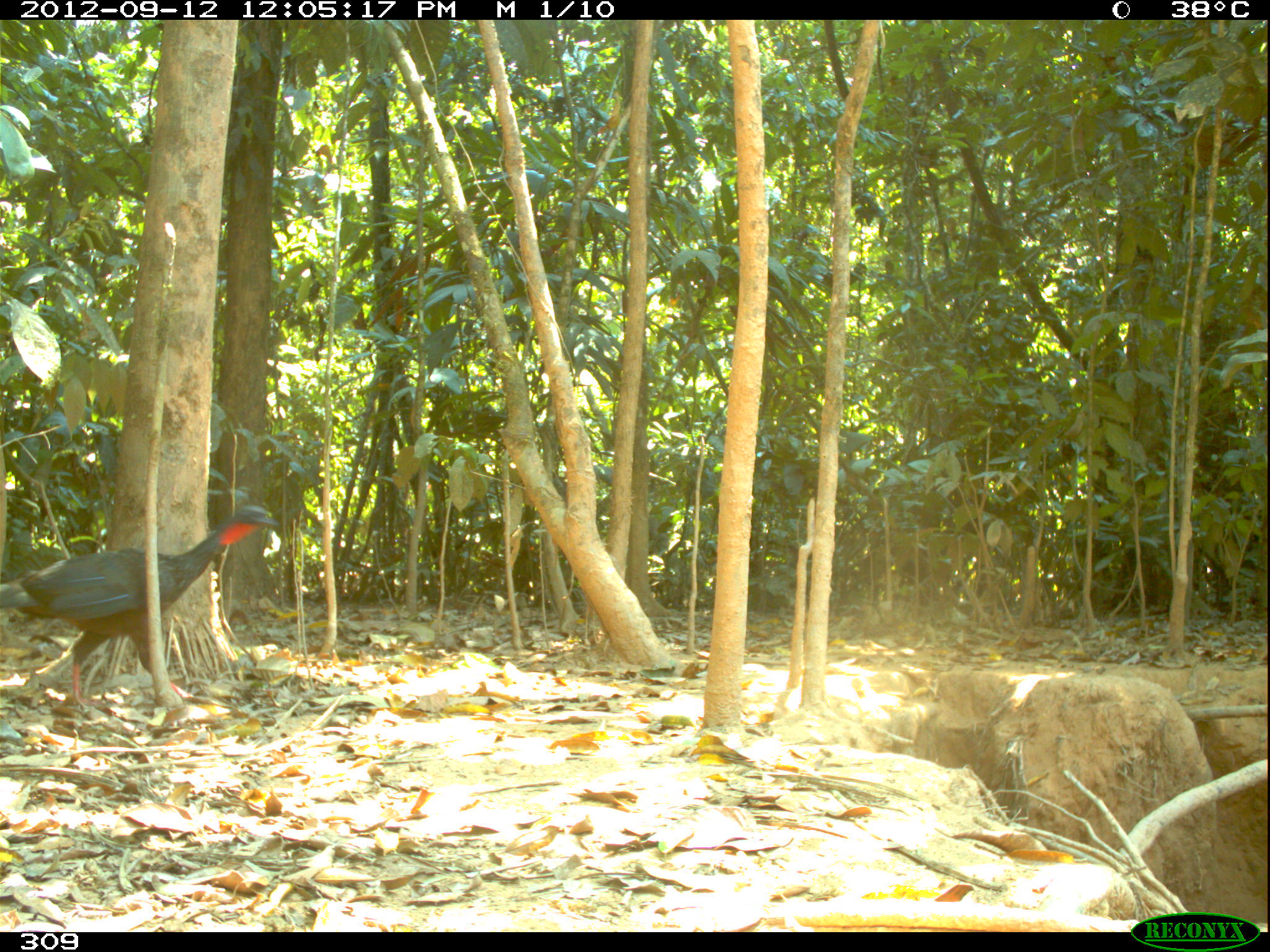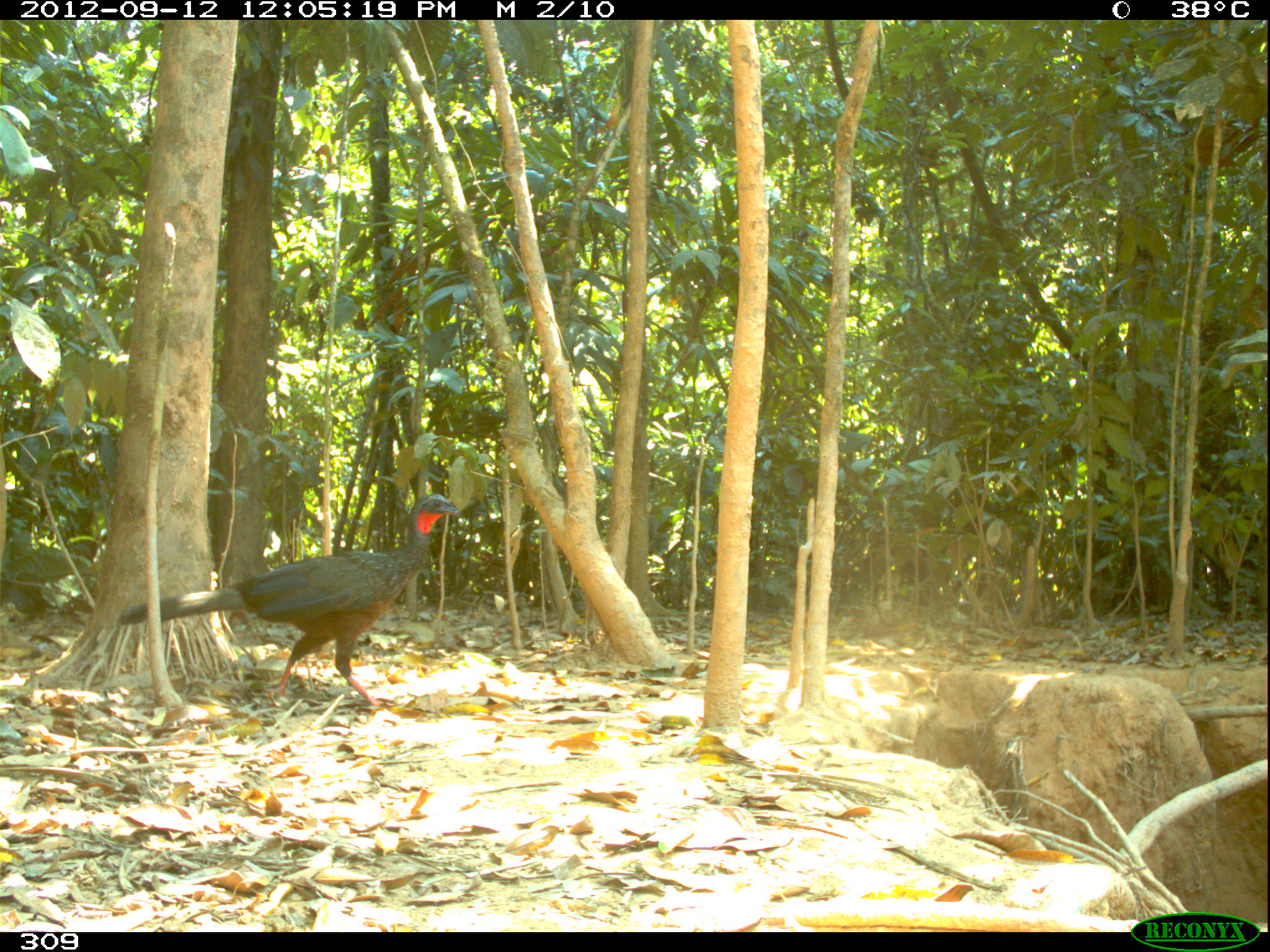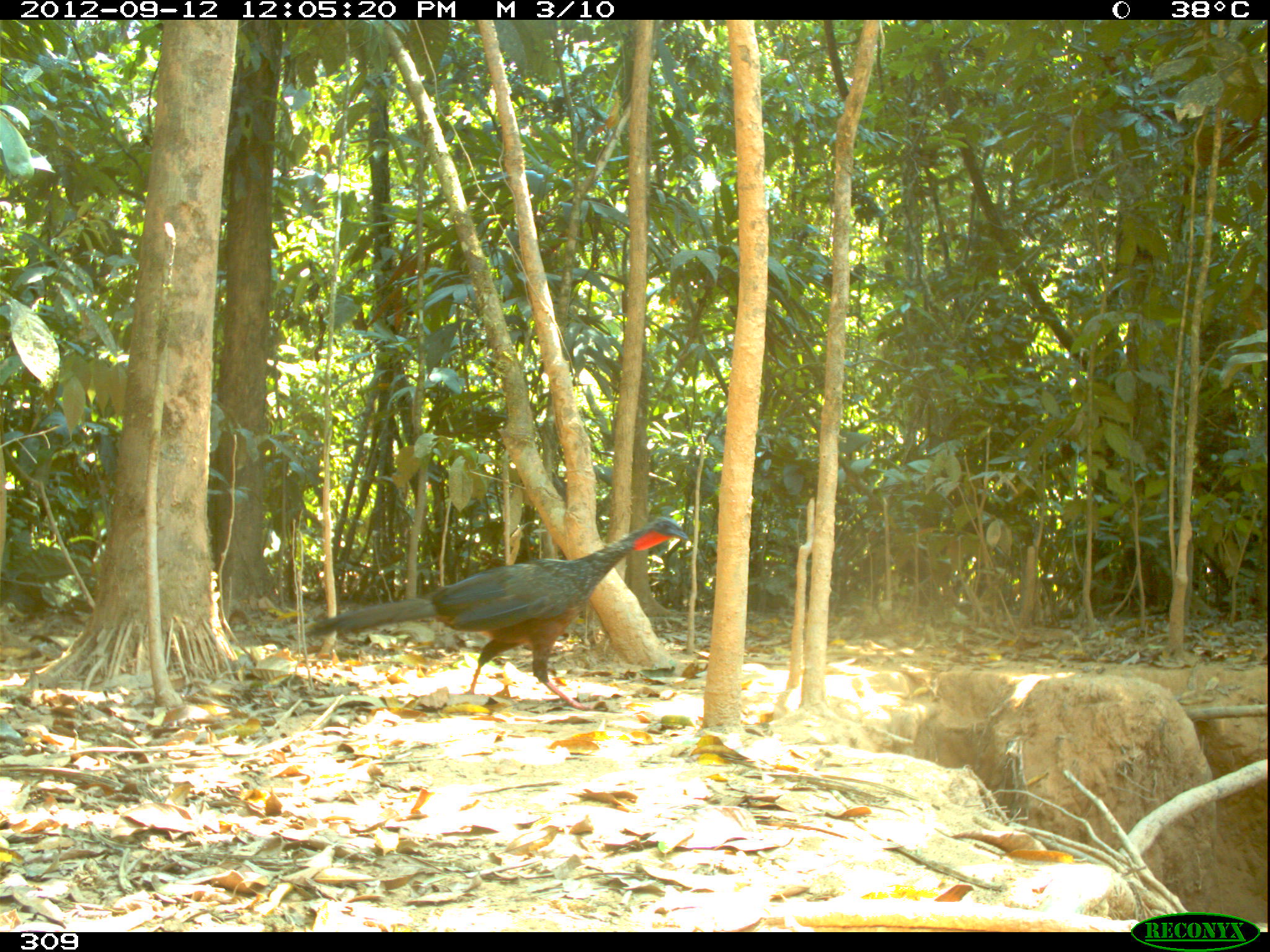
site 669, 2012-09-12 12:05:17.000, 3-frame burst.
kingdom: Animalia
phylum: Chordata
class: Aves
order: Galliformes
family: Cracidae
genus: Penelope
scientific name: Penelope jacquacu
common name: spix's guan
Penelope jacquacu (spix's guan).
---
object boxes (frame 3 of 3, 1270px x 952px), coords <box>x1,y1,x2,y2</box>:
penelope jacquacu: <box>304,514,690,711</box>